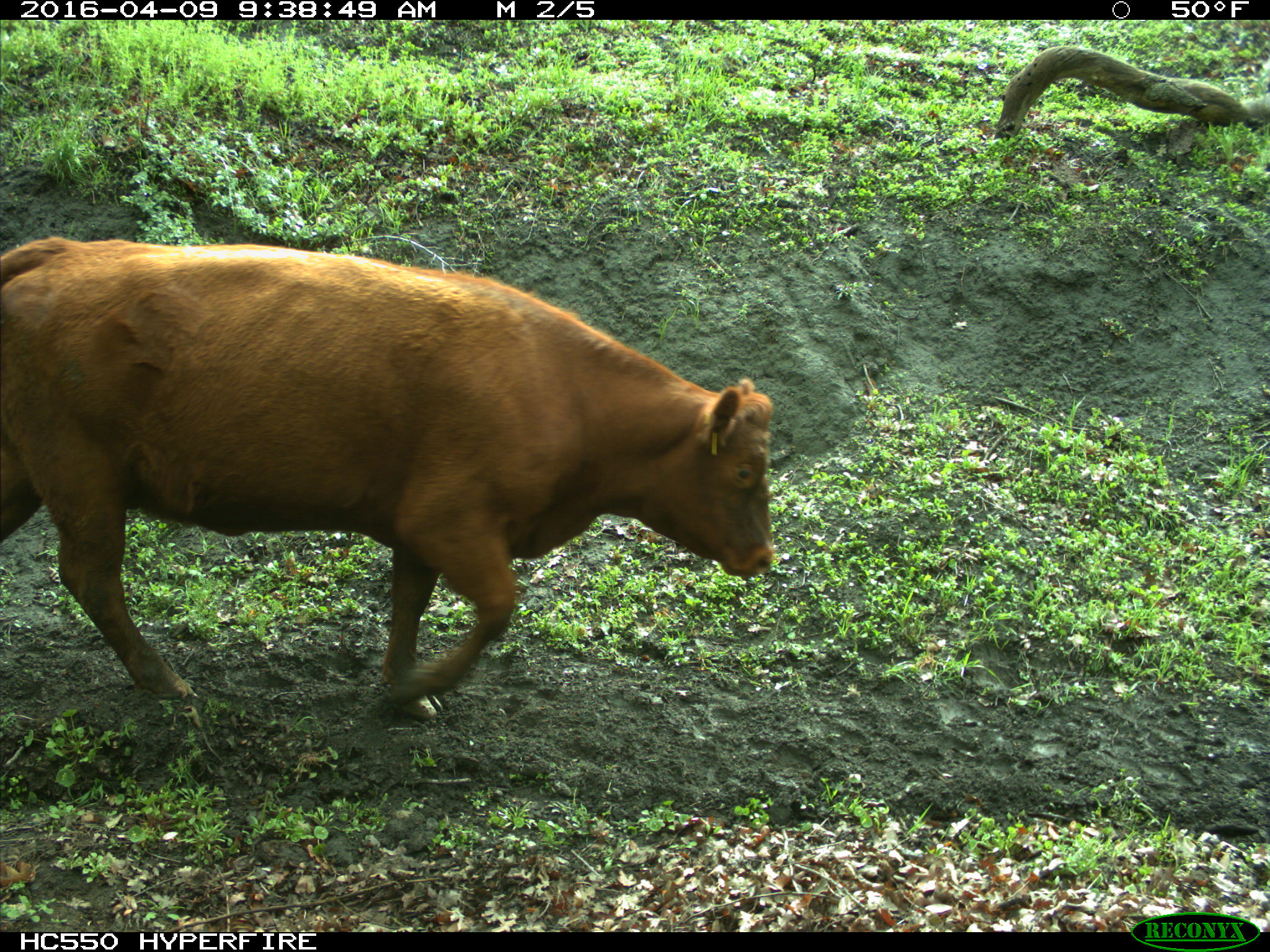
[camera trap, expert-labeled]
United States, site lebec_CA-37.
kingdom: Animalia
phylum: Chordata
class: Mammalia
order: Artiodactyla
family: Bovidae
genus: Bos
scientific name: Bos taurus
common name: domestic cow